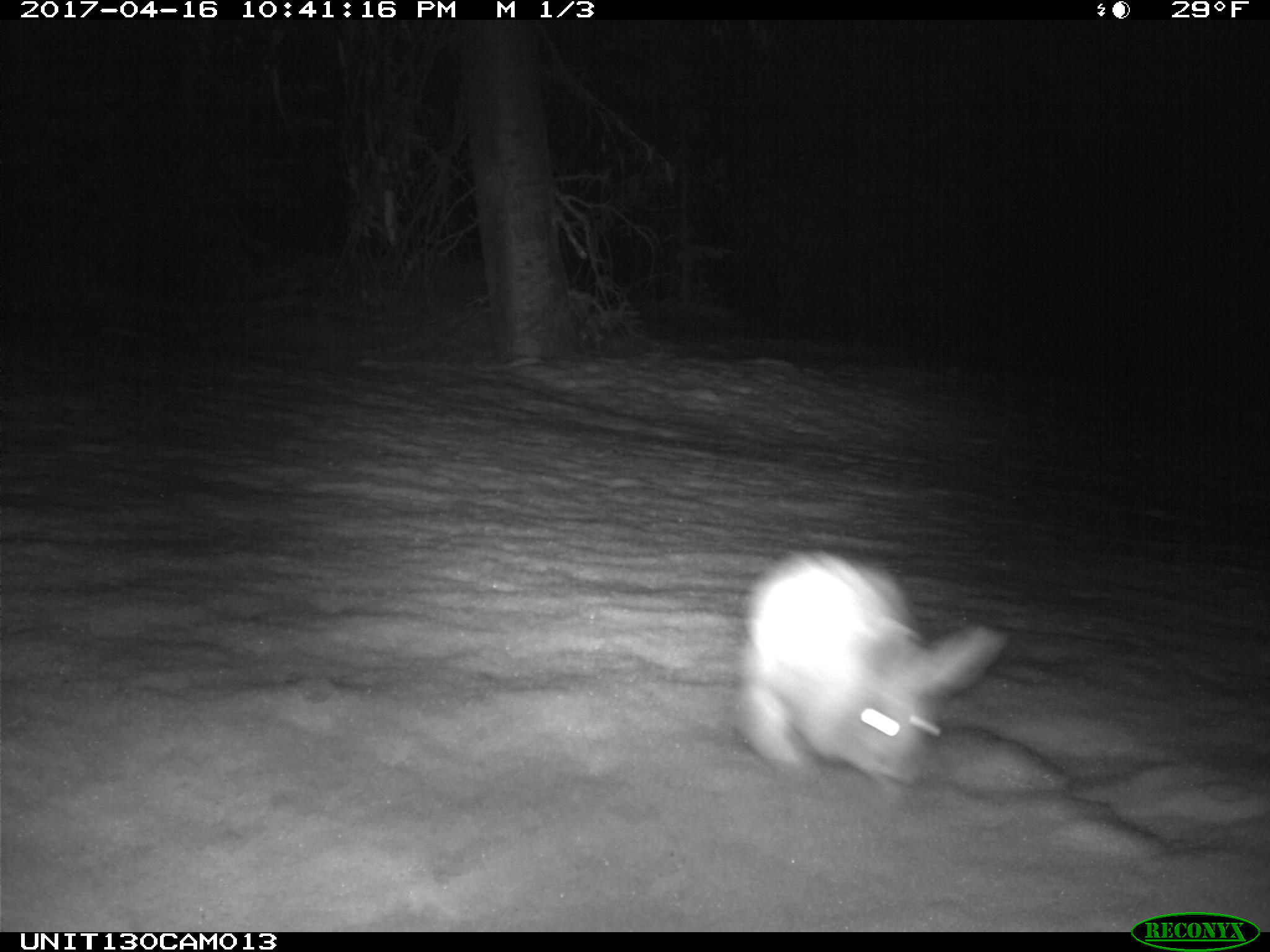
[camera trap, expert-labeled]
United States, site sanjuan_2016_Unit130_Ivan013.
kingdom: Animalia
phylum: Chordata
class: Mammalia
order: Lagomorpha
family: Leporidae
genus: Lepus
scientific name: Lepus americanus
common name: snowshoe hare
Lepus americanus (snowshoe hare).